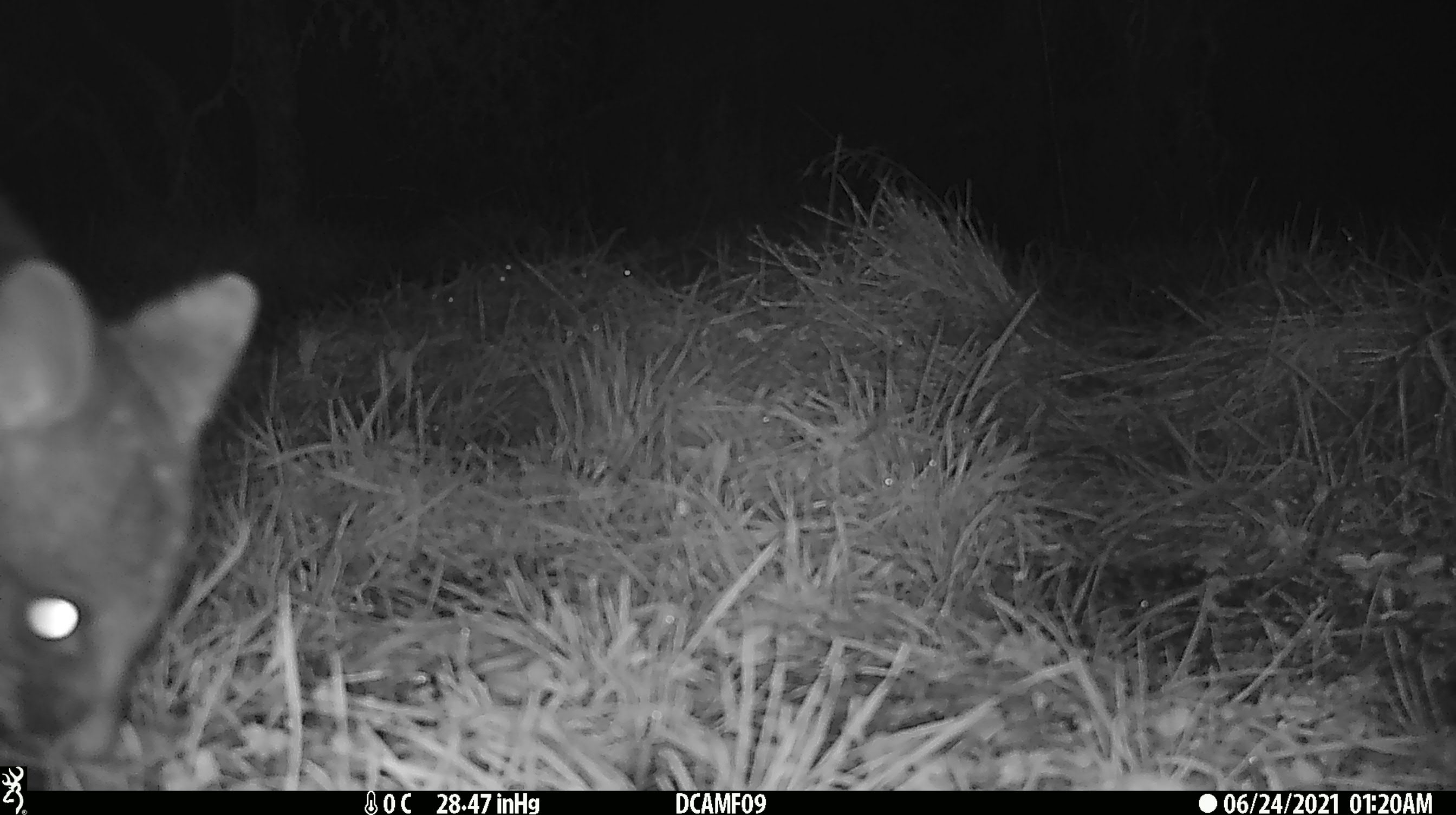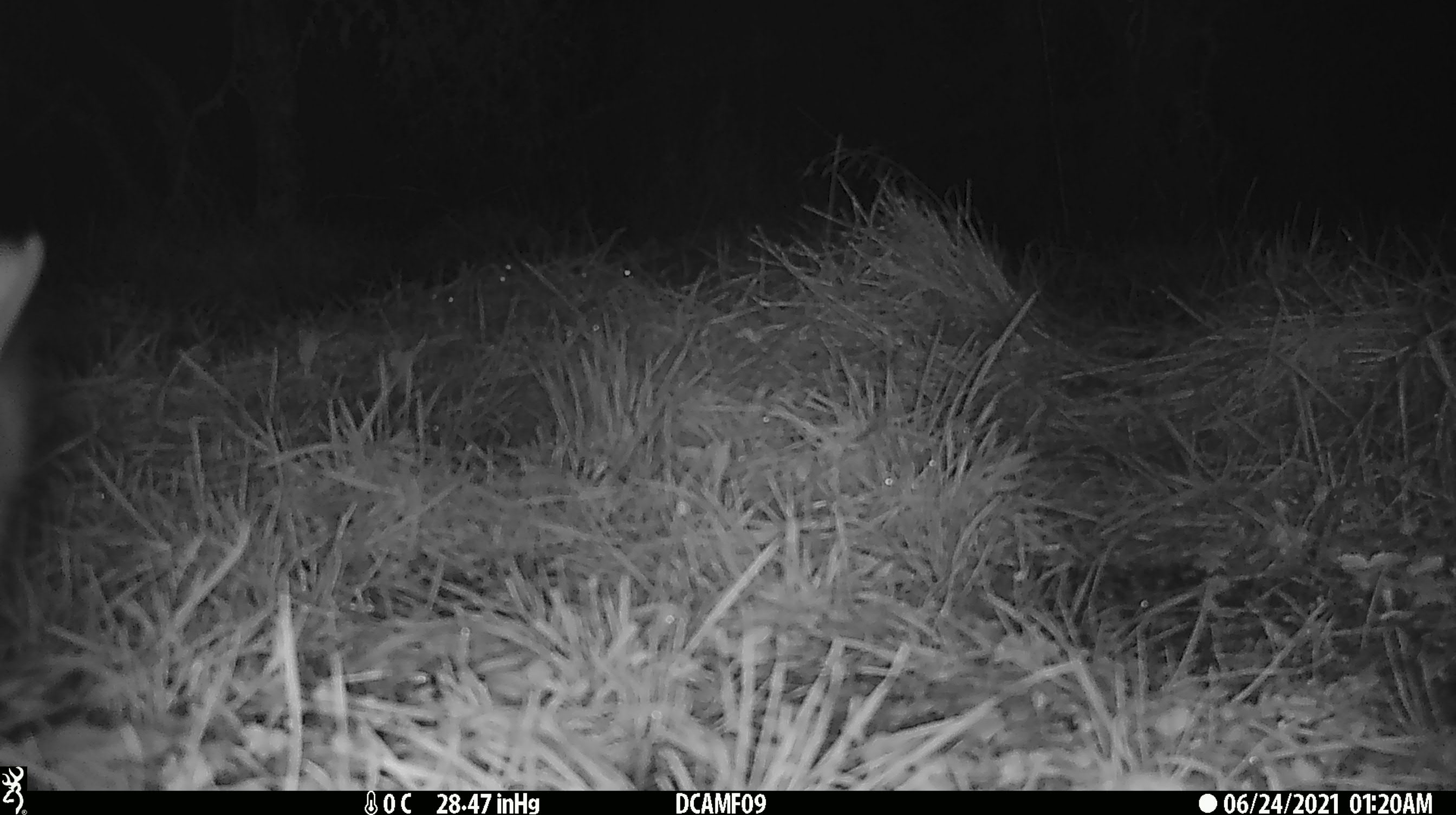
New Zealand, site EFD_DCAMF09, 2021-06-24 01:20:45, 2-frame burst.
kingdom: Animalia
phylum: Chordata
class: Mammalia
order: Diprotodontia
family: Phalangeridae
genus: Trichosurus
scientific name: Trichosurus vulpecula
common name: common brushtail possum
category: possum